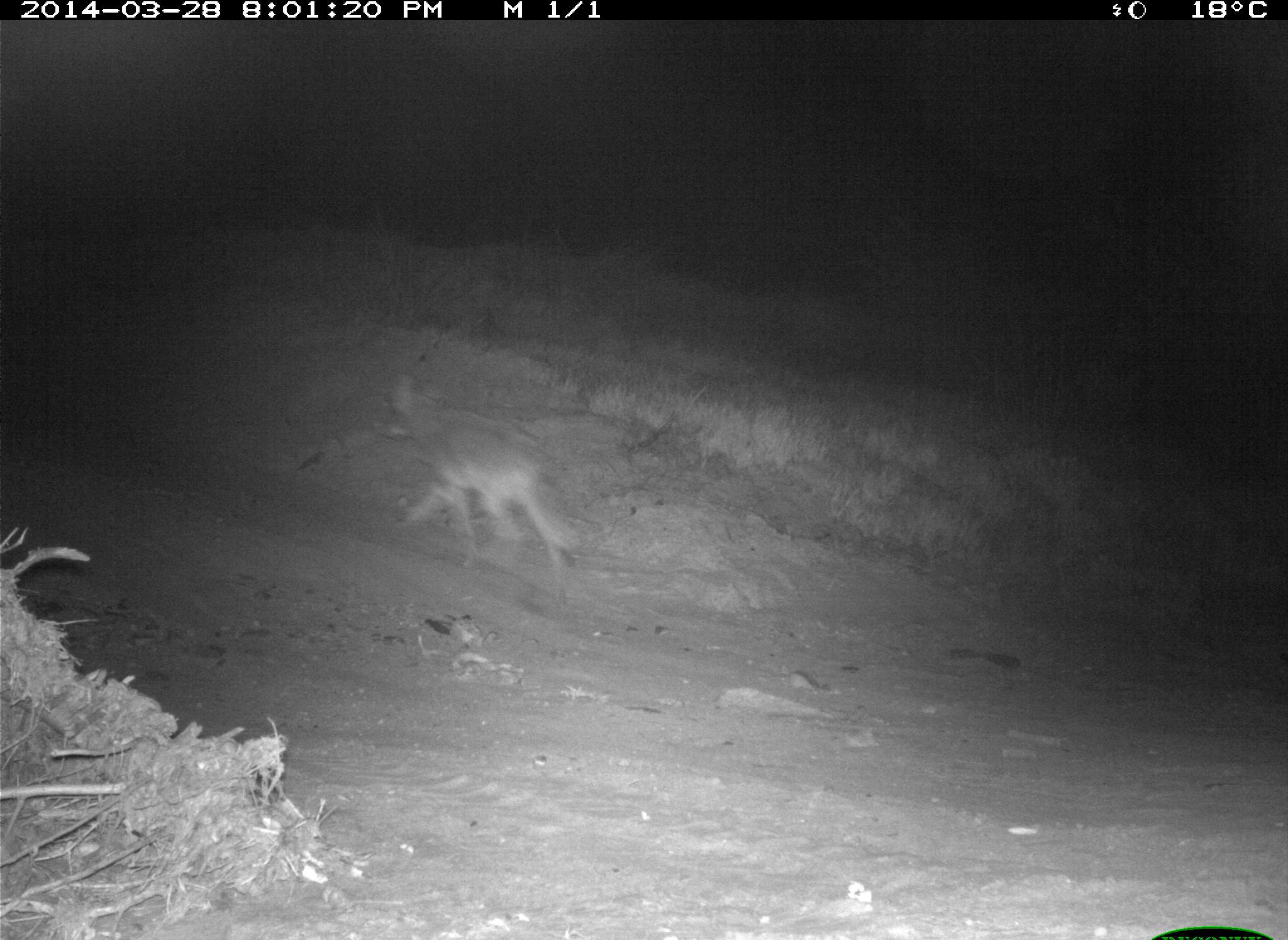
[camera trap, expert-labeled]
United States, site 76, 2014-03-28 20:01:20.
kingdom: Animalia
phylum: Chordata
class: Mammalia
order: Carnivora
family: Canidae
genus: Canis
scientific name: Canis latrans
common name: coyote